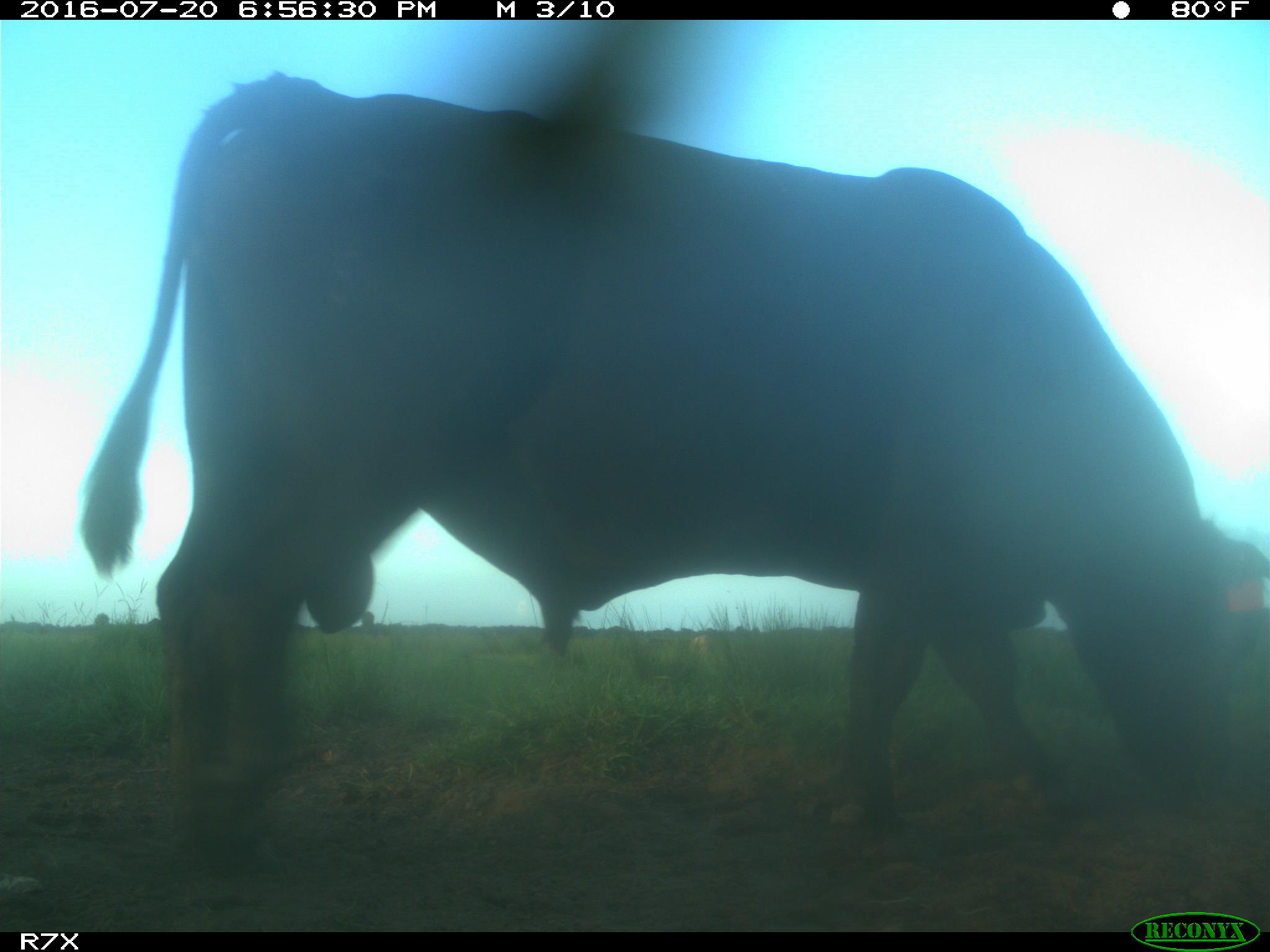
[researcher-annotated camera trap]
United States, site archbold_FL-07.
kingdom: Animalia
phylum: Chordata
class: Mammalia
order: Artiodactyla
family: Bovidae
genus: Bos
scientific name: Bos taurus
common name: domestic cow